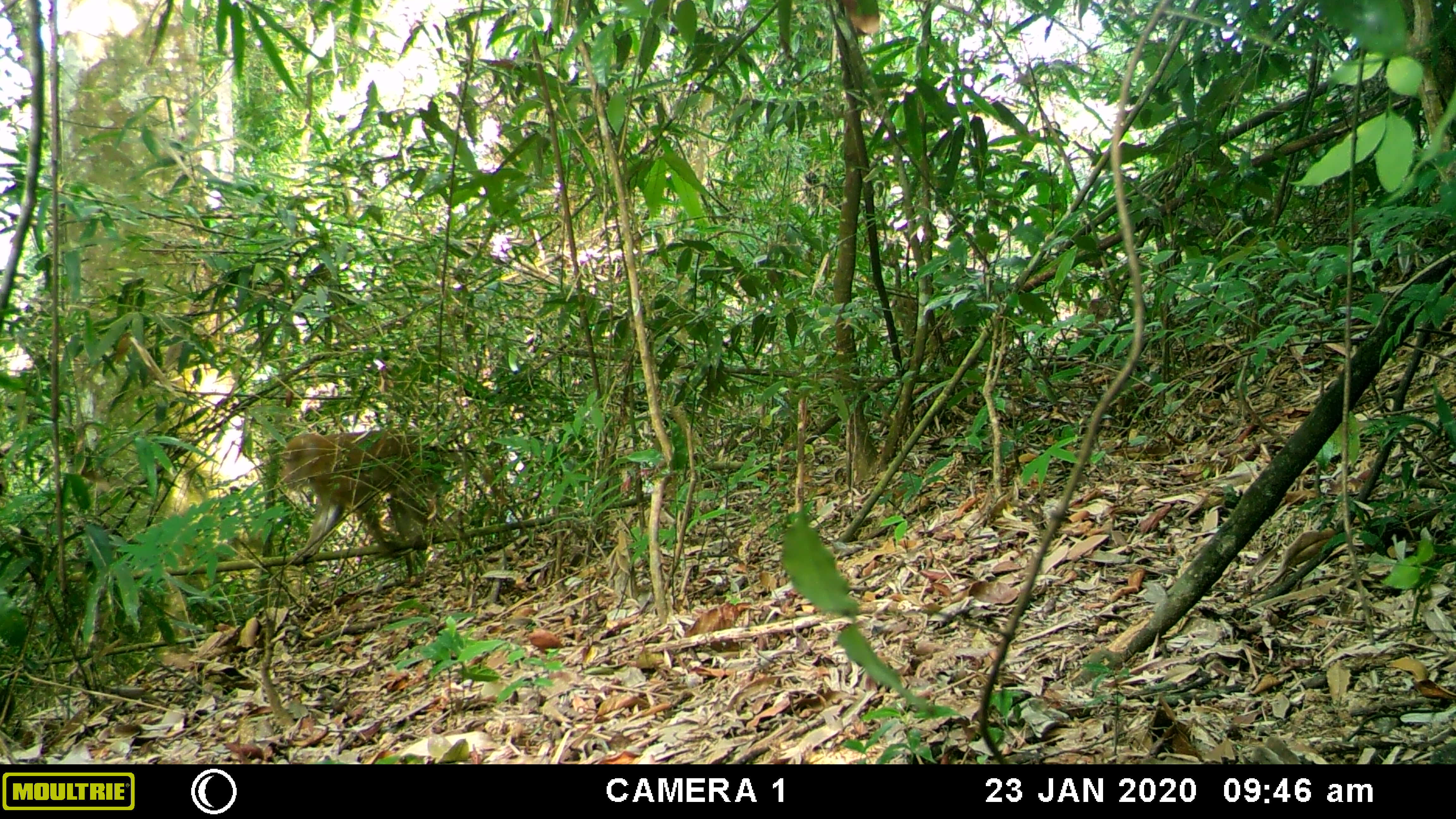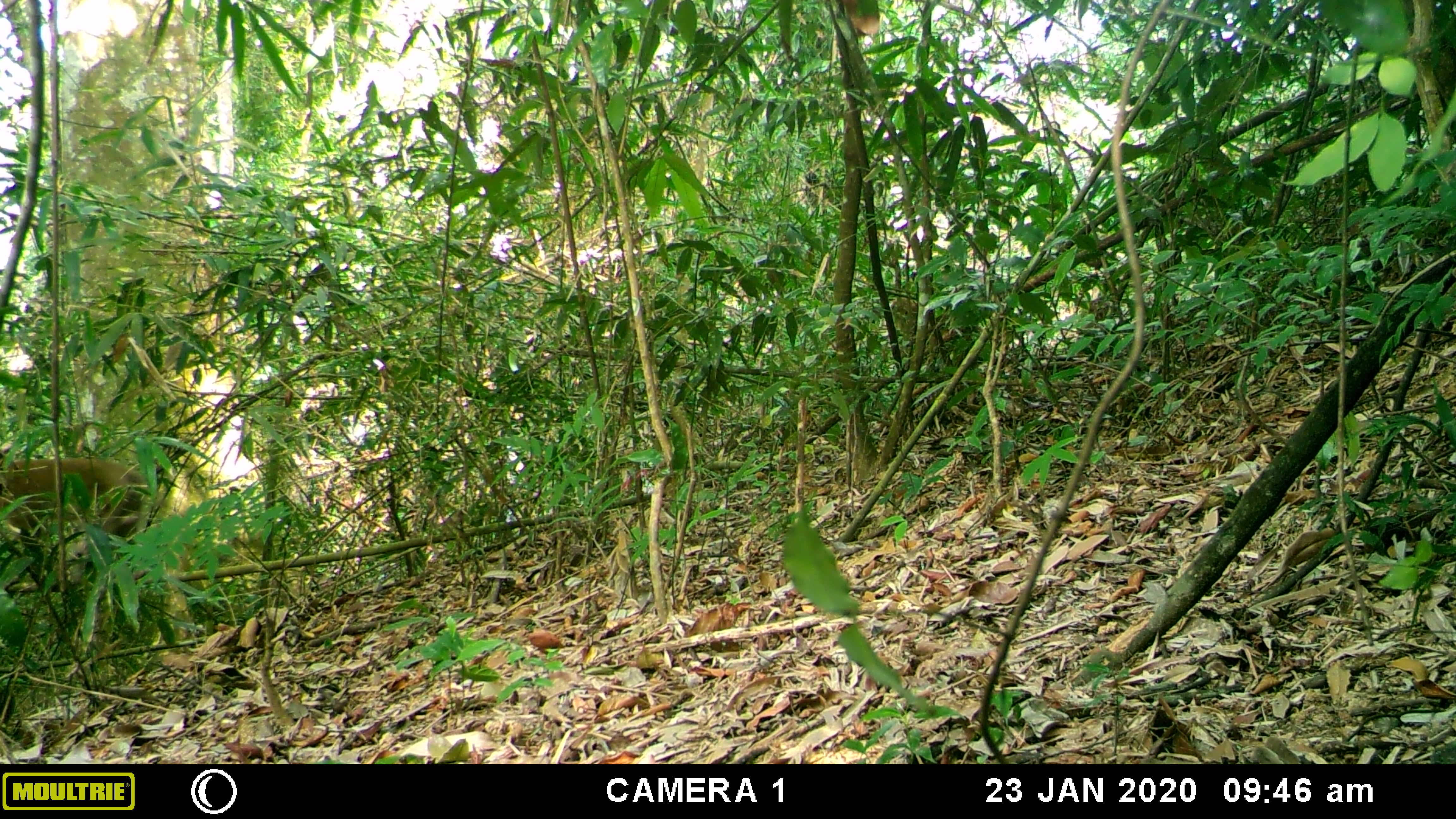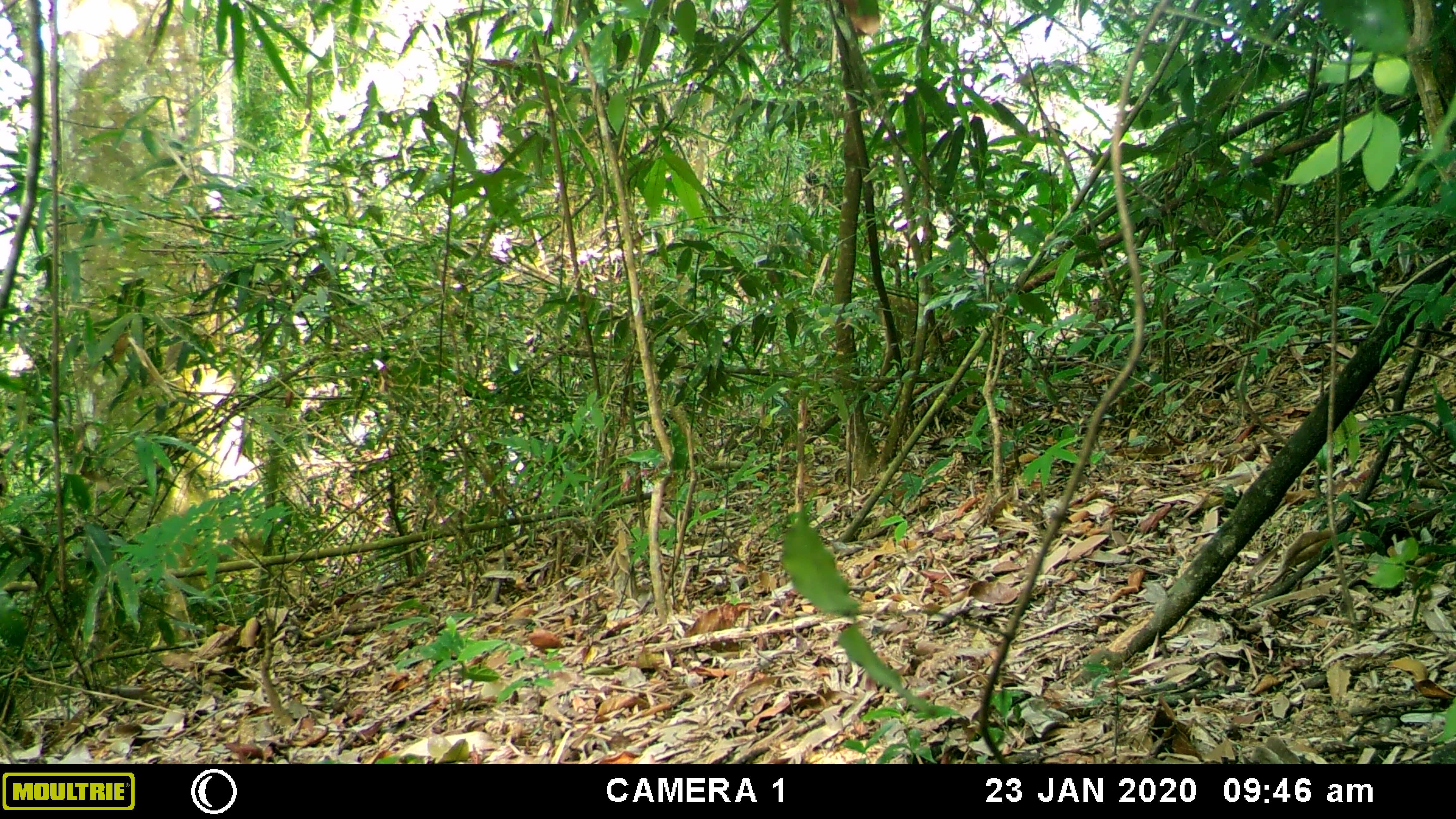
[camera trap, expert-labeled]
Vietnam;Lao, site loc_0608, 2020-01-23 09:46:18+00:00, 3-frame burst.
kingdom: Animalia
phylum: Chordata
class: Mammalia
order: Primates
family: Cercopithecidae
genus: Macaca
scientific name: Macaca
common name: macaques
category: assam or rhesus macaque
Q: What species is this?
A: Assam or rhesus macaque (macaques) (Macaca).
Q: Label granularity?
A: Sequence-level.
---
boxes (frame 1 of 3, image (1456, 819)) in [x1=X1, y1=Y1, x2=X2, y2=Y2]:
assam or rhesus macaque: [x1=283, y1=430, x2=466, y2=558]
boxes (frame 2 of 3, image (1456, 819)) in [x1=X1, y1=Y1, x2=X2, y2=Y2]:
assam or rhesus macaque: [x1=0, y1=454, x2=144, y2=584]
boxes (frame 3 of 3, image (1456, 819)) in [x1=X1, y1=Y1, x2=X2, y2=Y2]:
assam or rhesus macaque: [x1=872, y1=294, x2=942, y2=377]